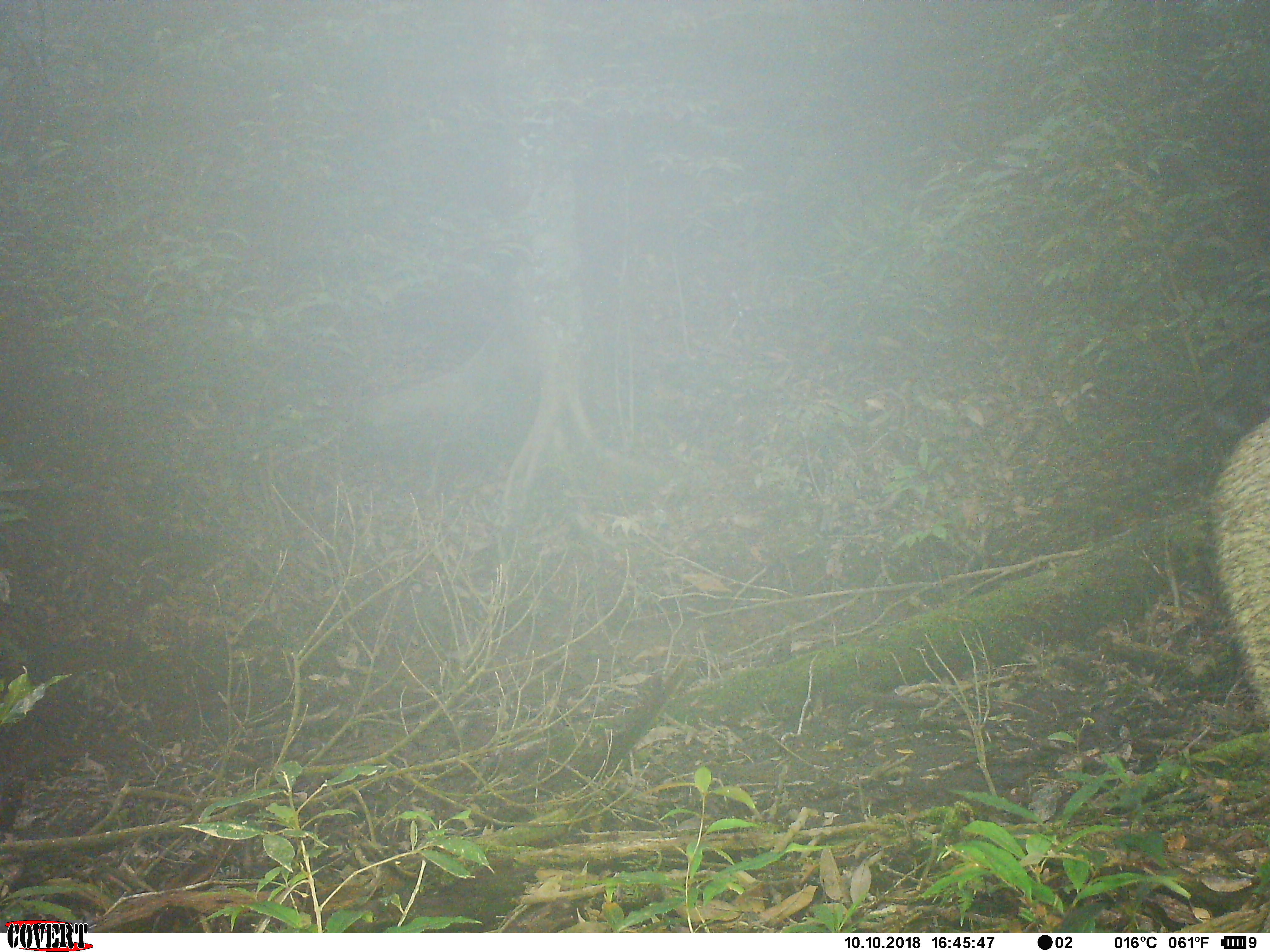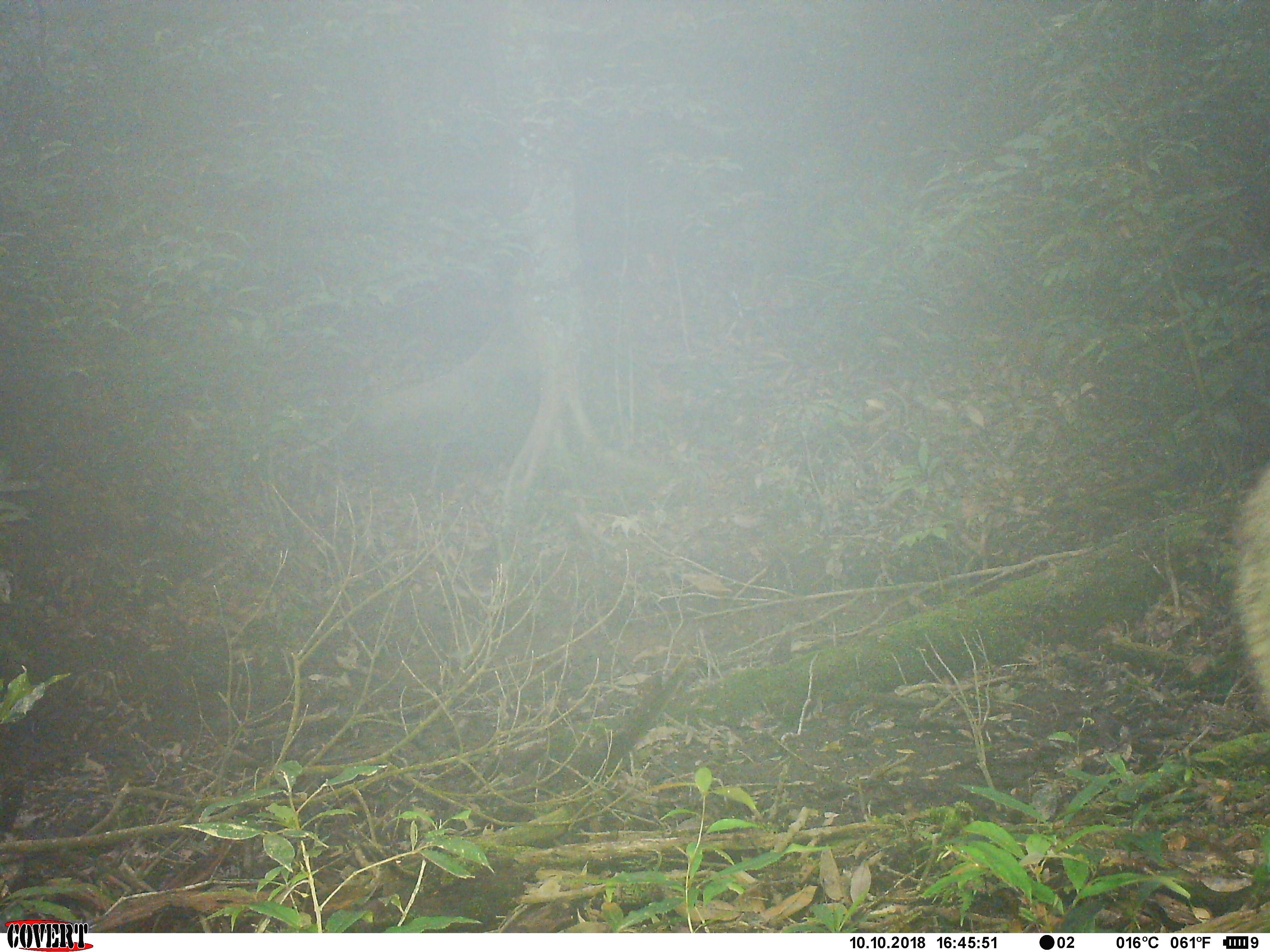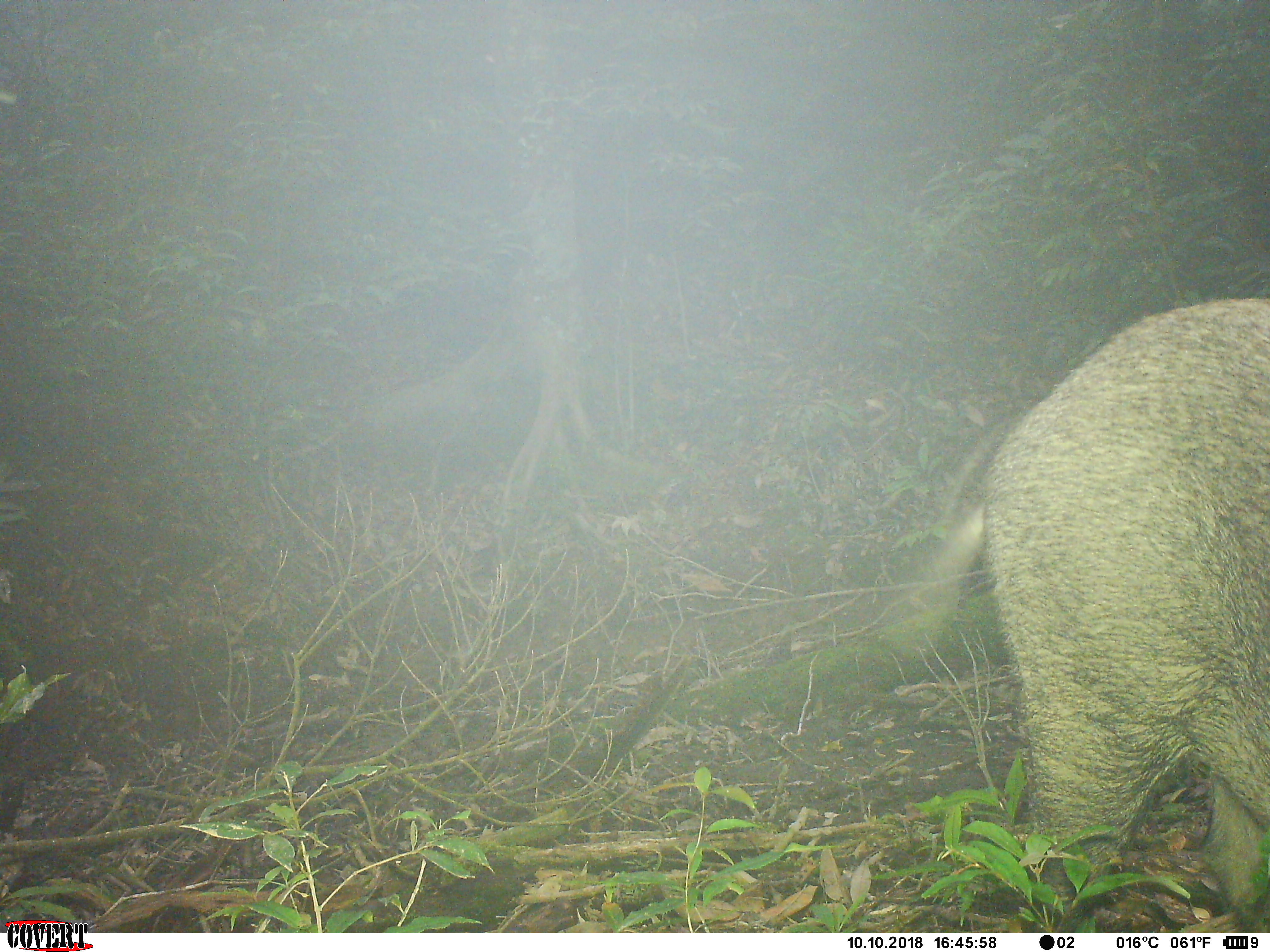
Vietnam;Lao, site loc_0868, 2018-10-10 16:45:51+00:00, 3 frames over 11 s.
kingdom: Animalia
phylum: Chordata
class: Mammalia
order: Artiodactyla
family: Suidae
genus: Sus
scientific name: Sus scrofa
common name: eurasian wild pig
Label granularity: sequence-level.